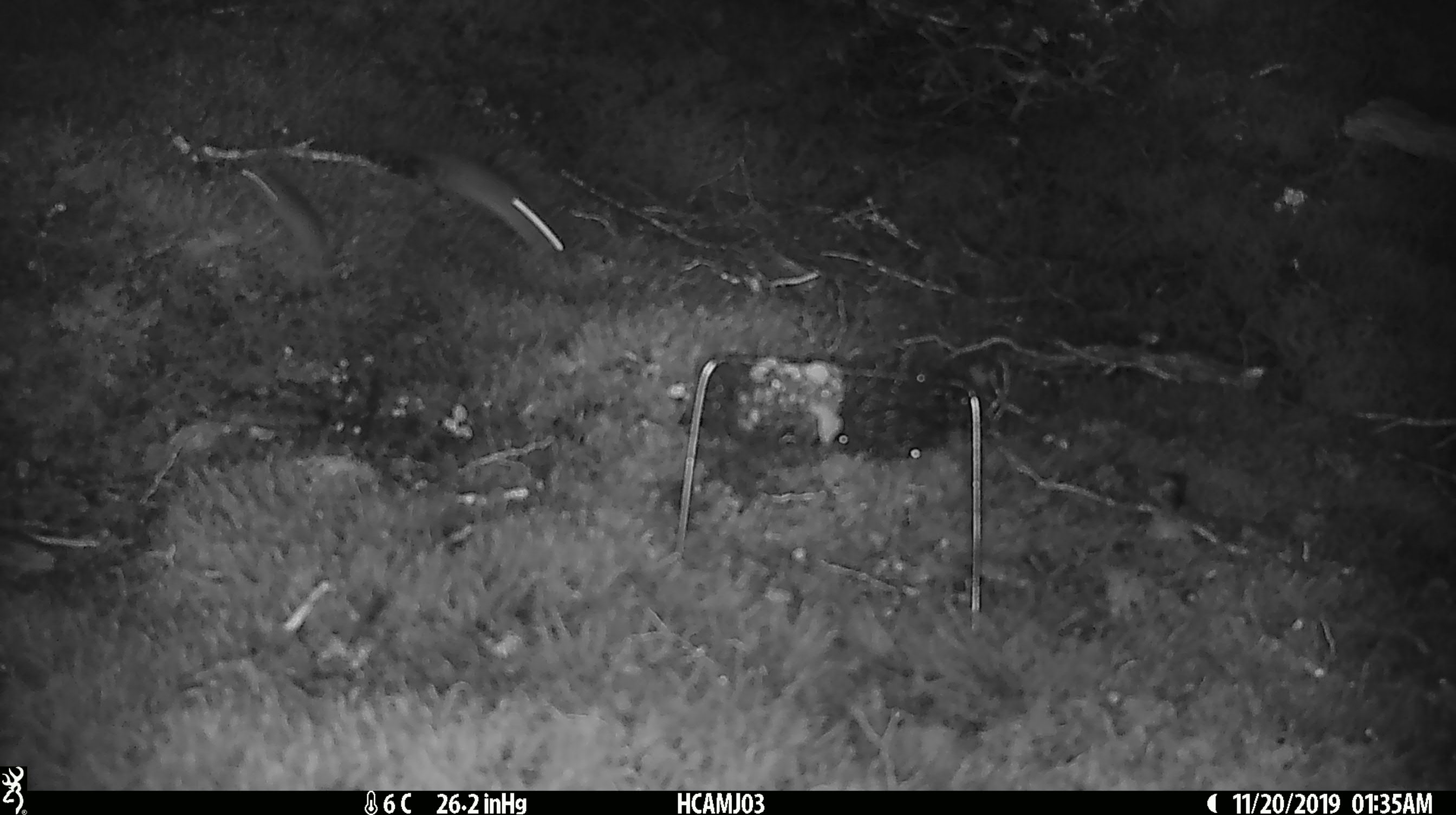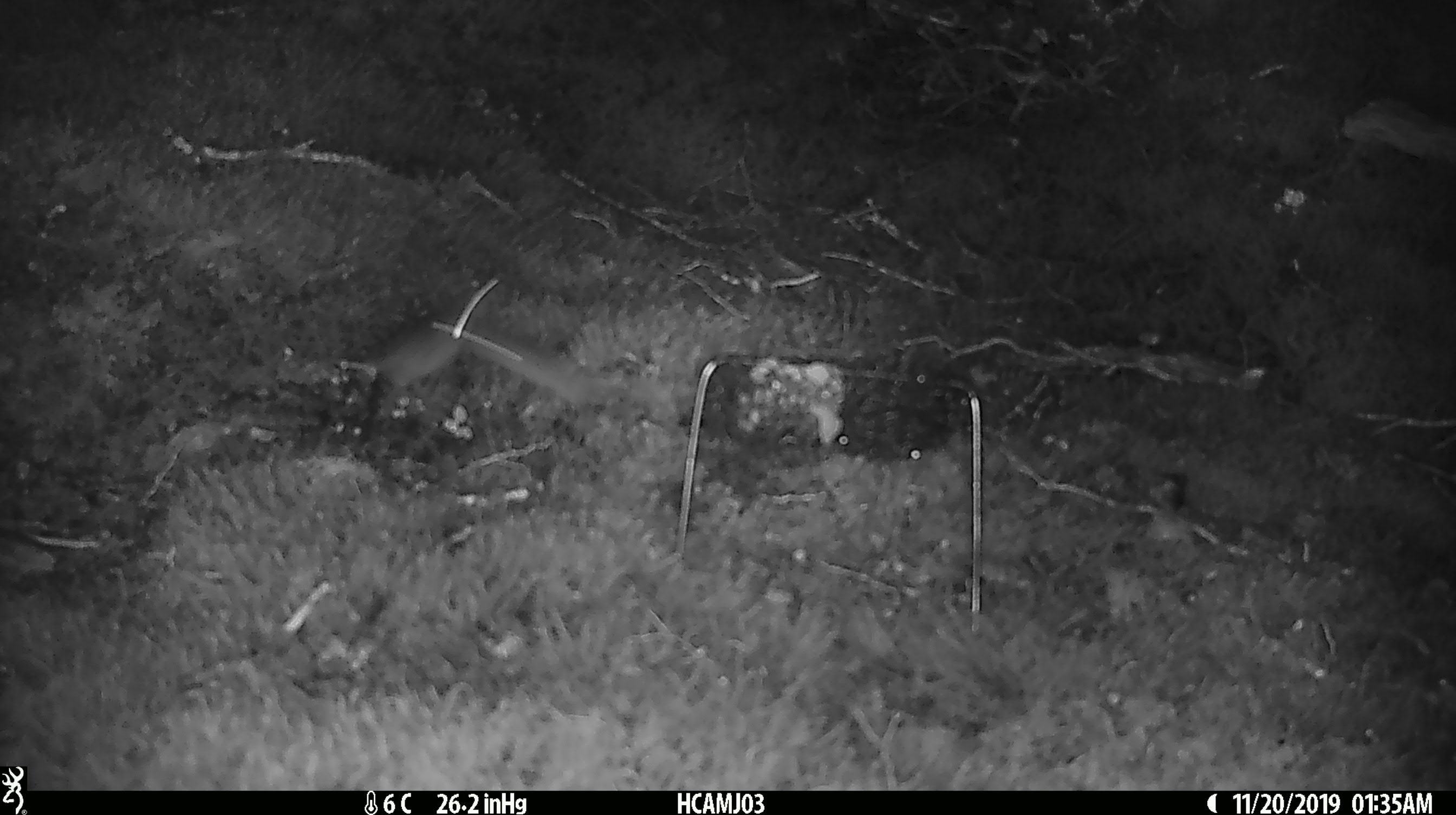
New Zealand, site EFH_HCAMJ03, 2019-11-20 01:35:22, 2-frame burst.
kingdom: Animalia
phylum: Chordata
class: Mammalia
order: Rodentia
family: Muridae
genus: Mus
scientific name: Mus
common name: mouse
Mouse (Mus).